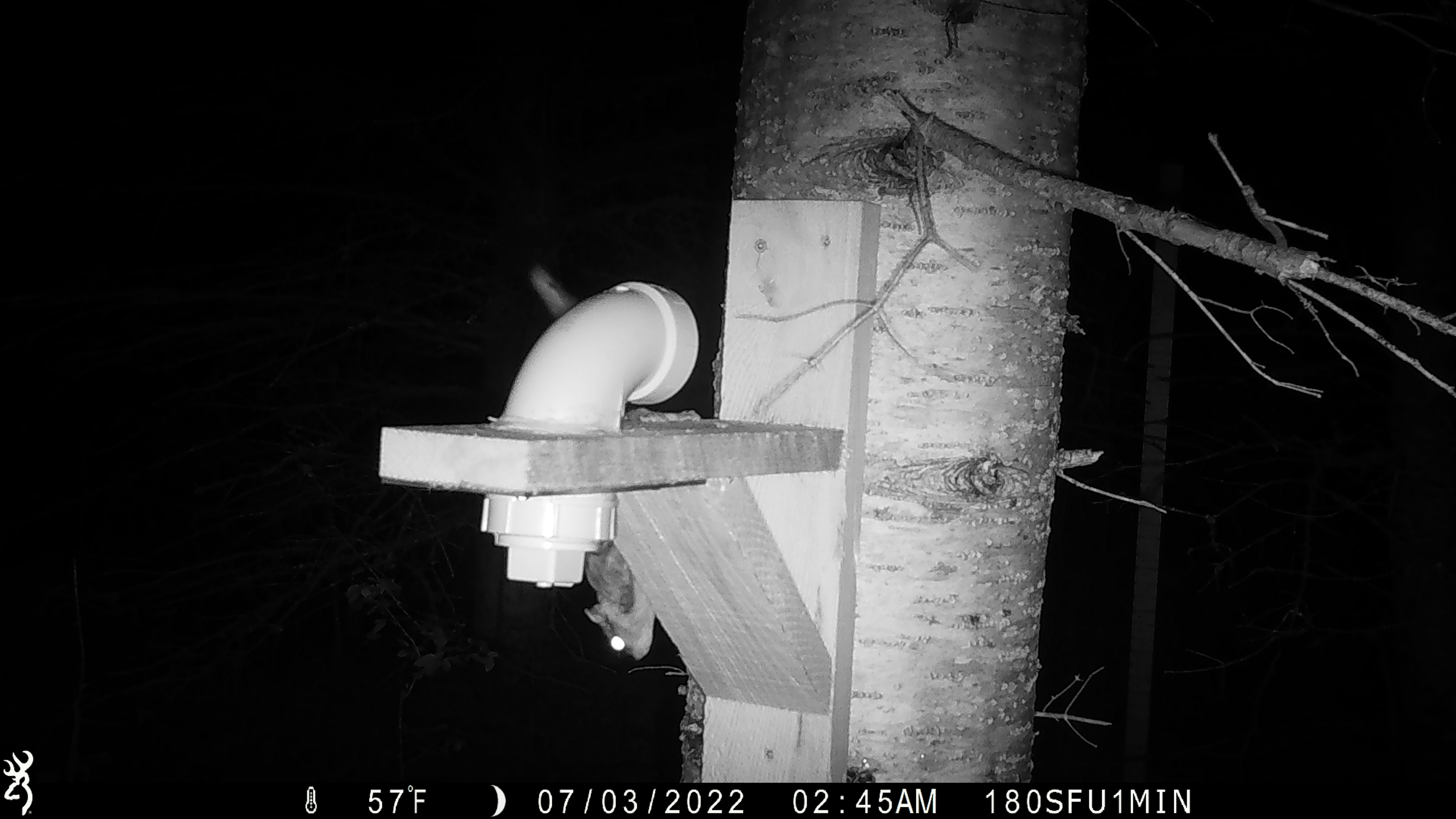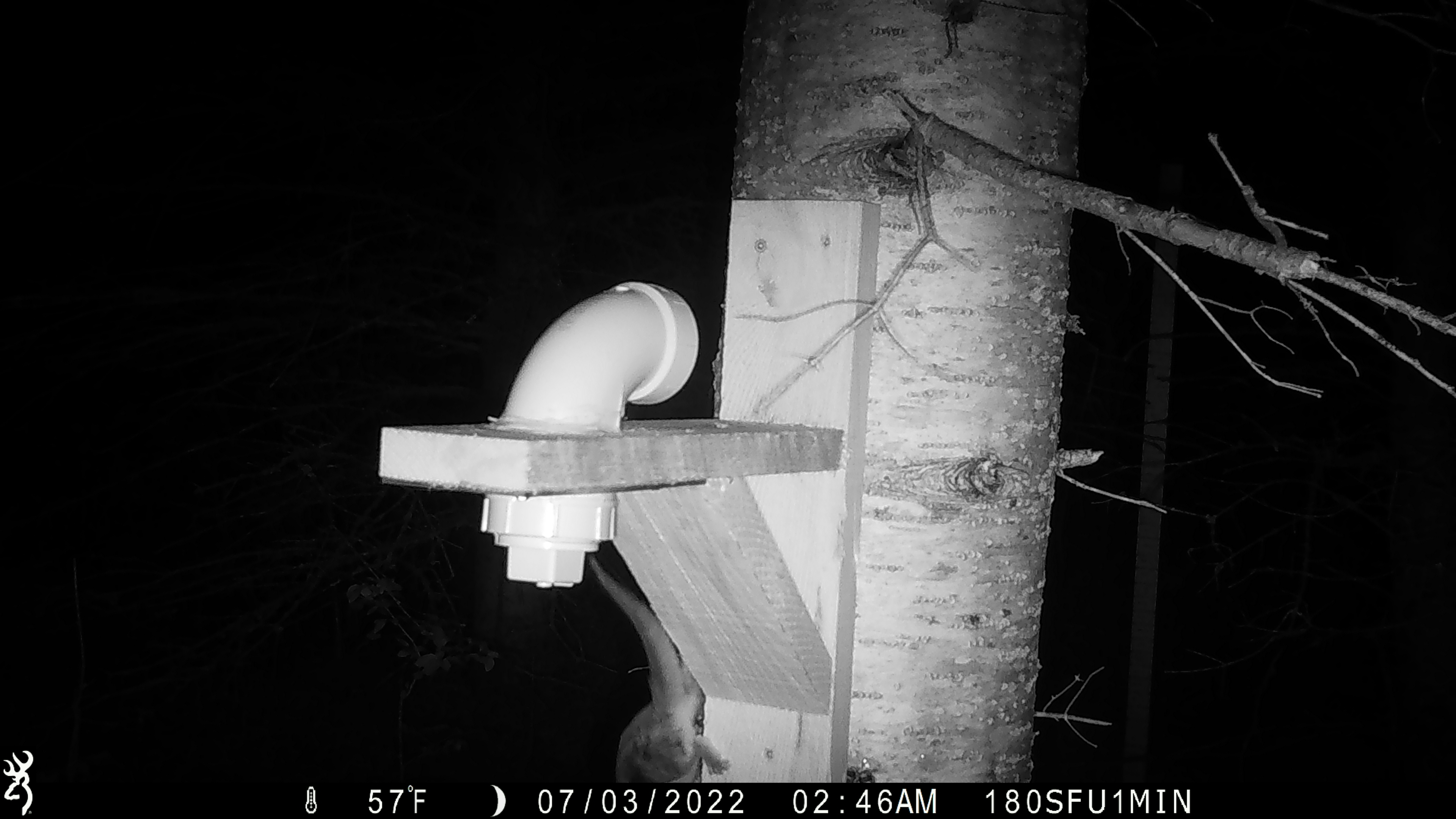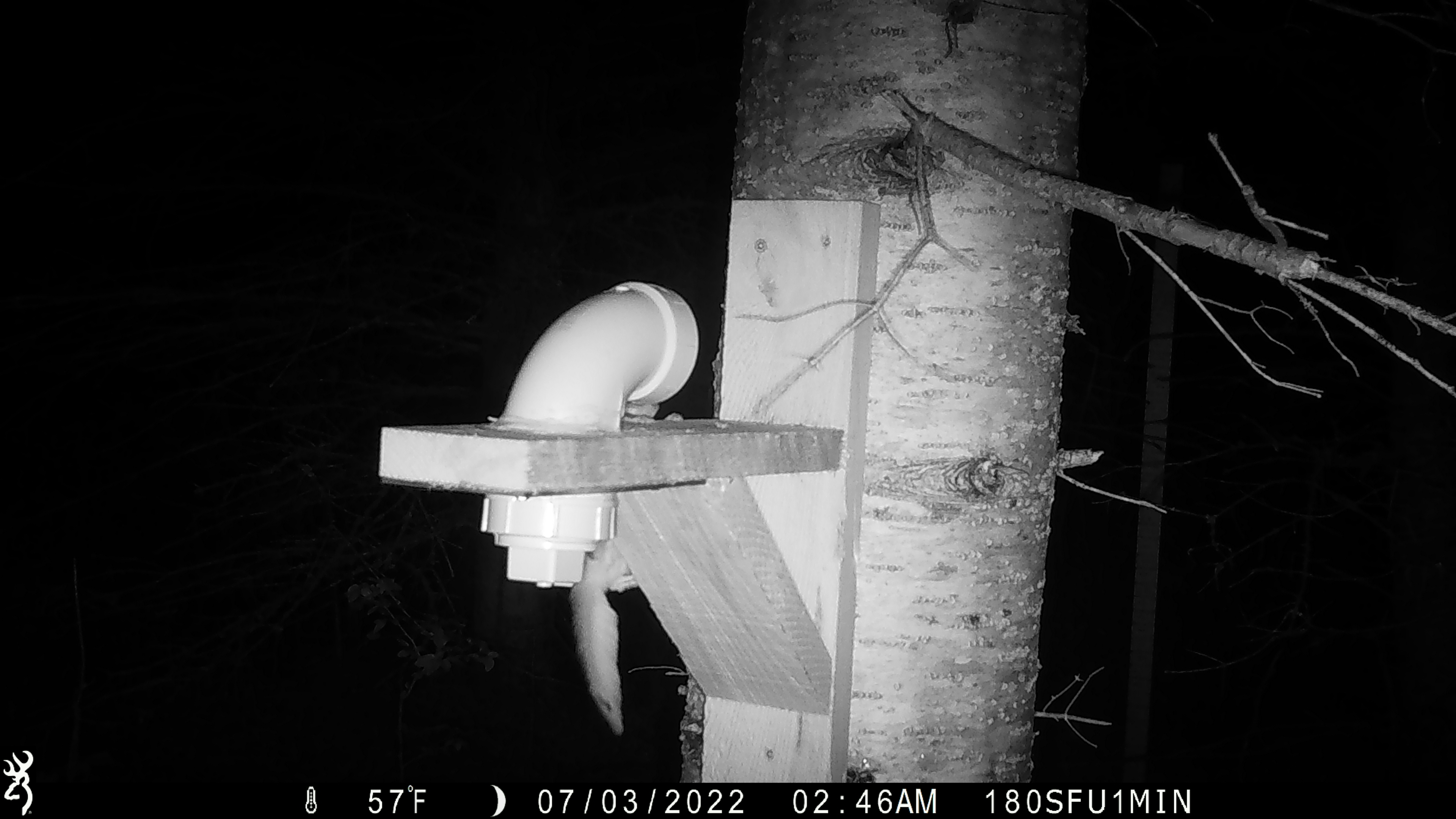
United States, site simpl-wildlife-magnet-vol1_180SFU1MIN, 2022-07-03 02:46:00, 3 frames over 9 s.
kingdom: Animalia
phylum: Chordata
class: Mammalia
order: Rodentia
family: Sciuridae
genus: Glaucomys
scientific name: Glaucomys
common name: flying squirrel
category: flying squirrel sp.